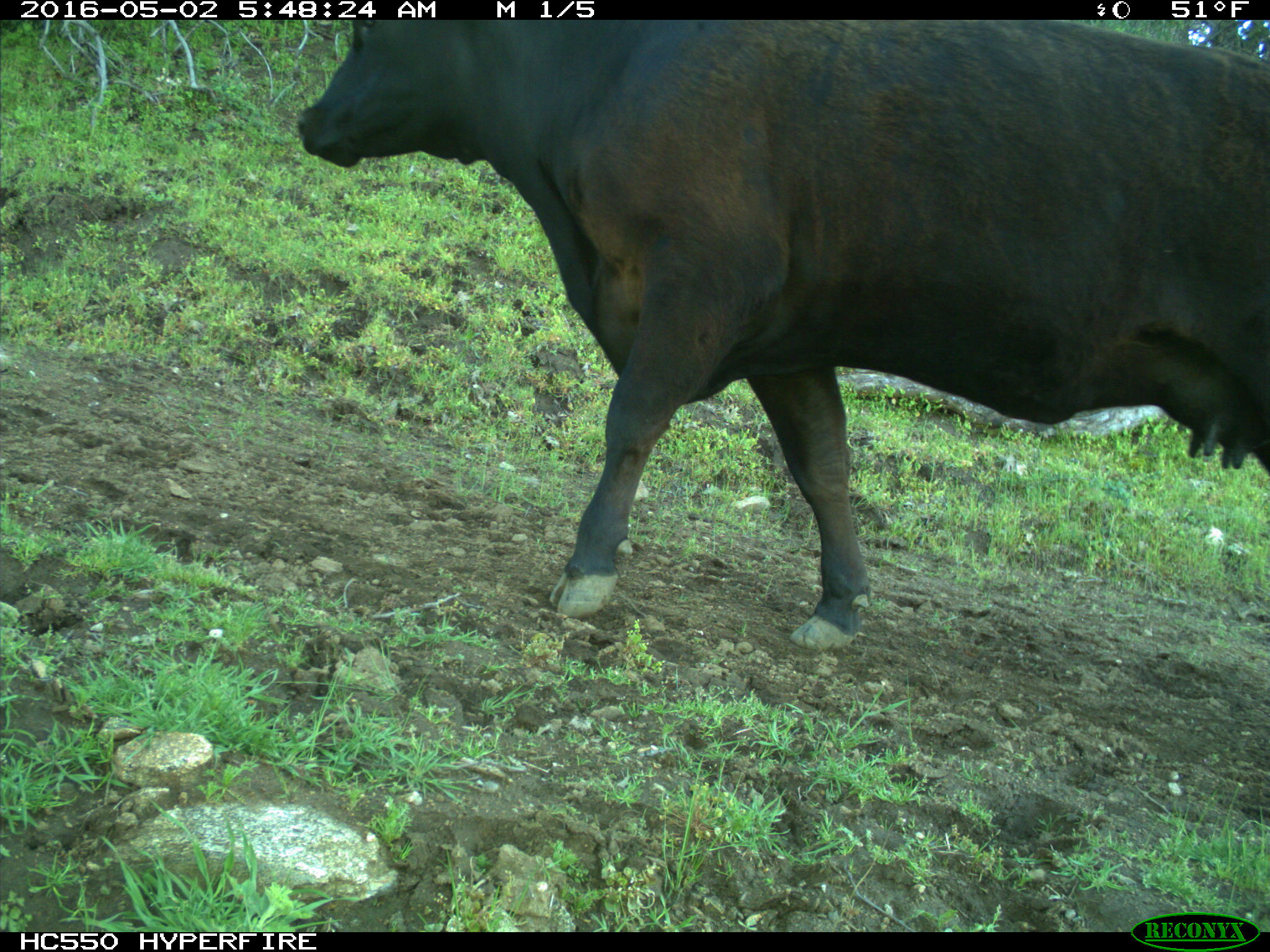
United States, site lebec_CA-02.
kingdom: Animalia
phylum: Chordata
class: Mammalia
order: Artiodactyla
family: Bovidae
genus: Bos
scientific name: Bos taurus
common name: domestic cow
Bos taurus (domestic cow).